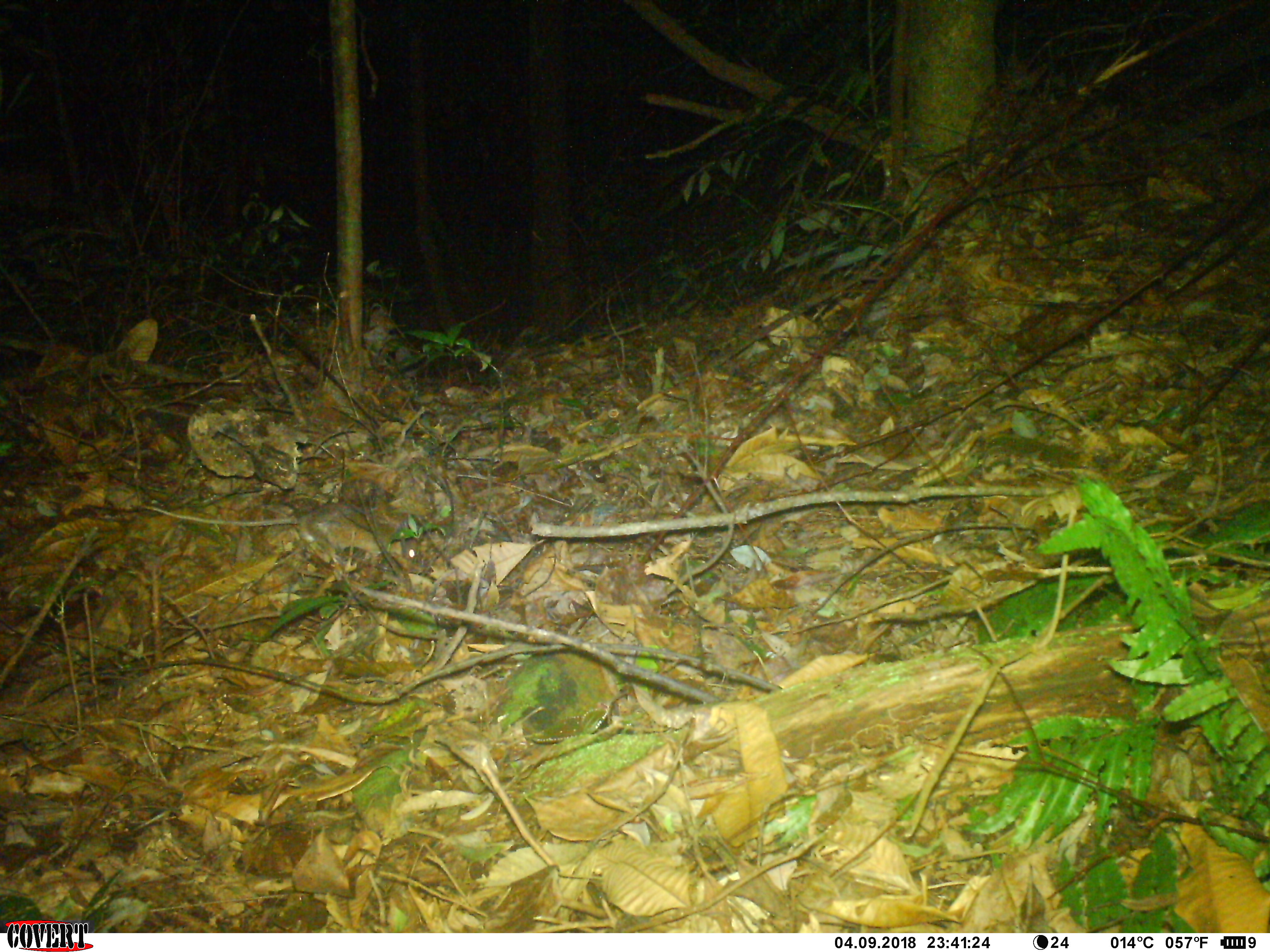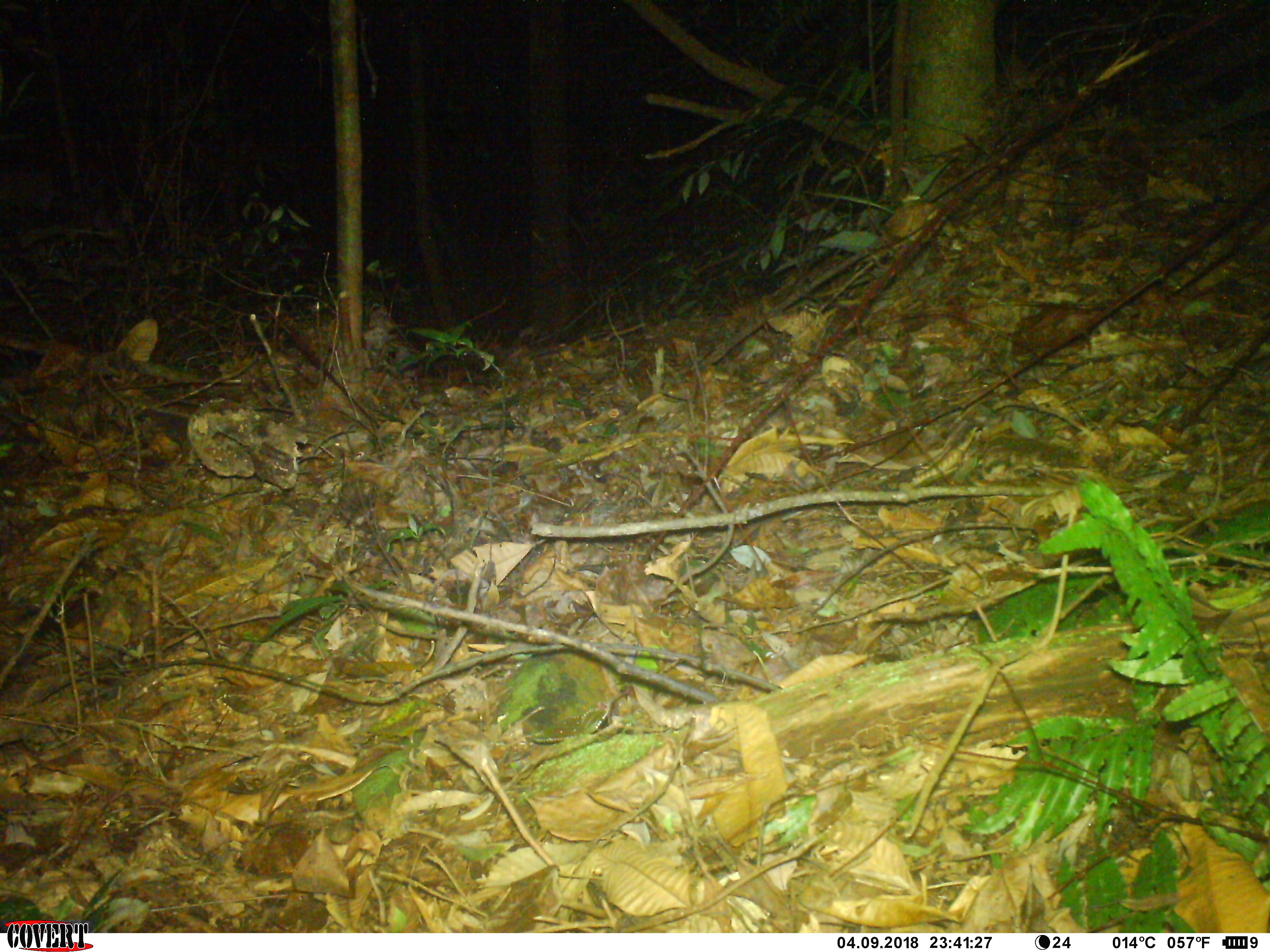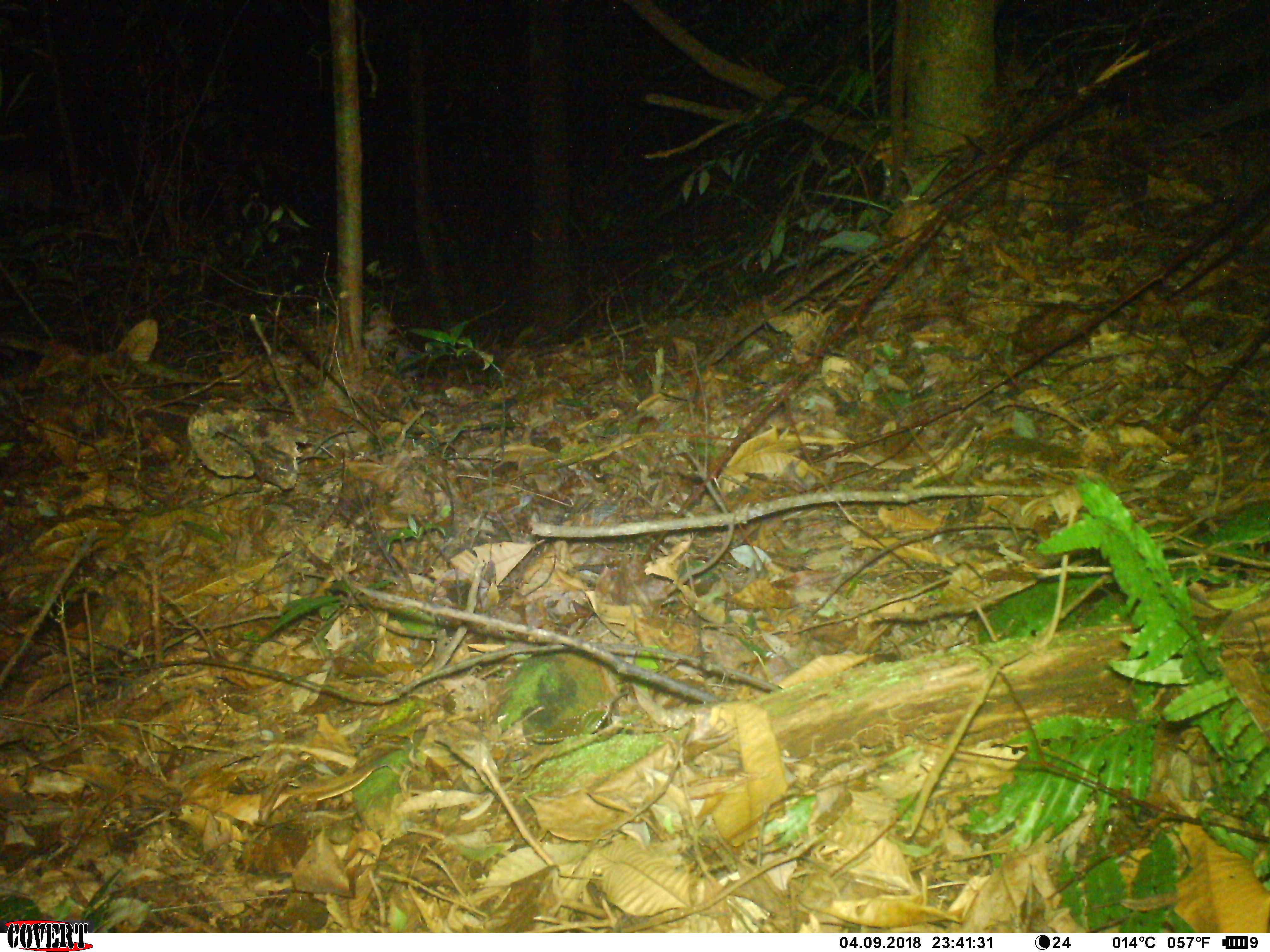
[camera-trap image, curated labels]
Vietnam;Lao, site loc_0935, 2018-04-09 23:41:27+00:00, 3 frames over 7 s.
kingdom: Animalia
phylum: Chordata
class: Mammalia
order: Rodentia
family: Muridae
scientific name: Muridae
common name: old-world mice and rats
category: unidentified murid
Unidentified murid (old-world mice and rats) (Muridae). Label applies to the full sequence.